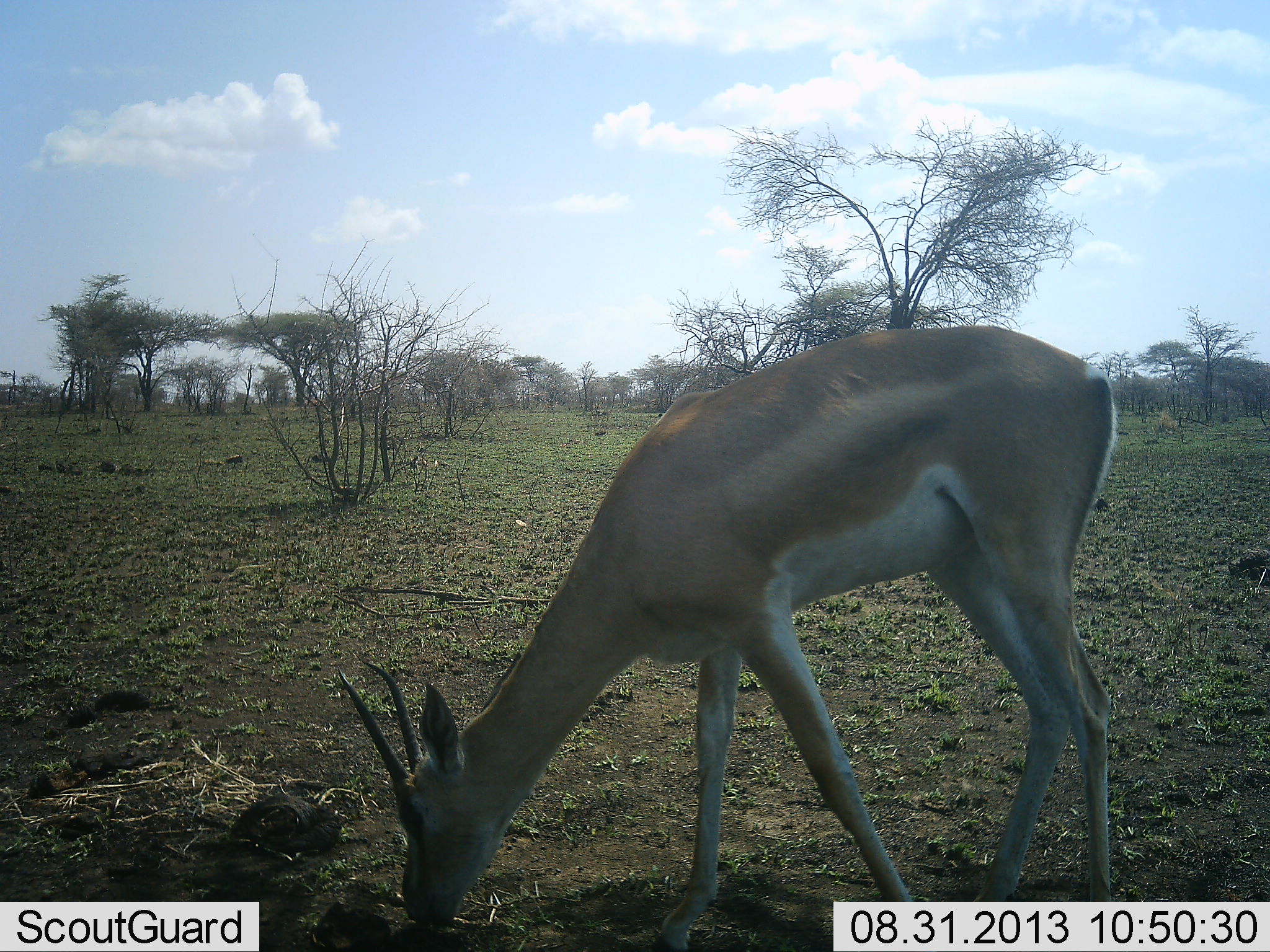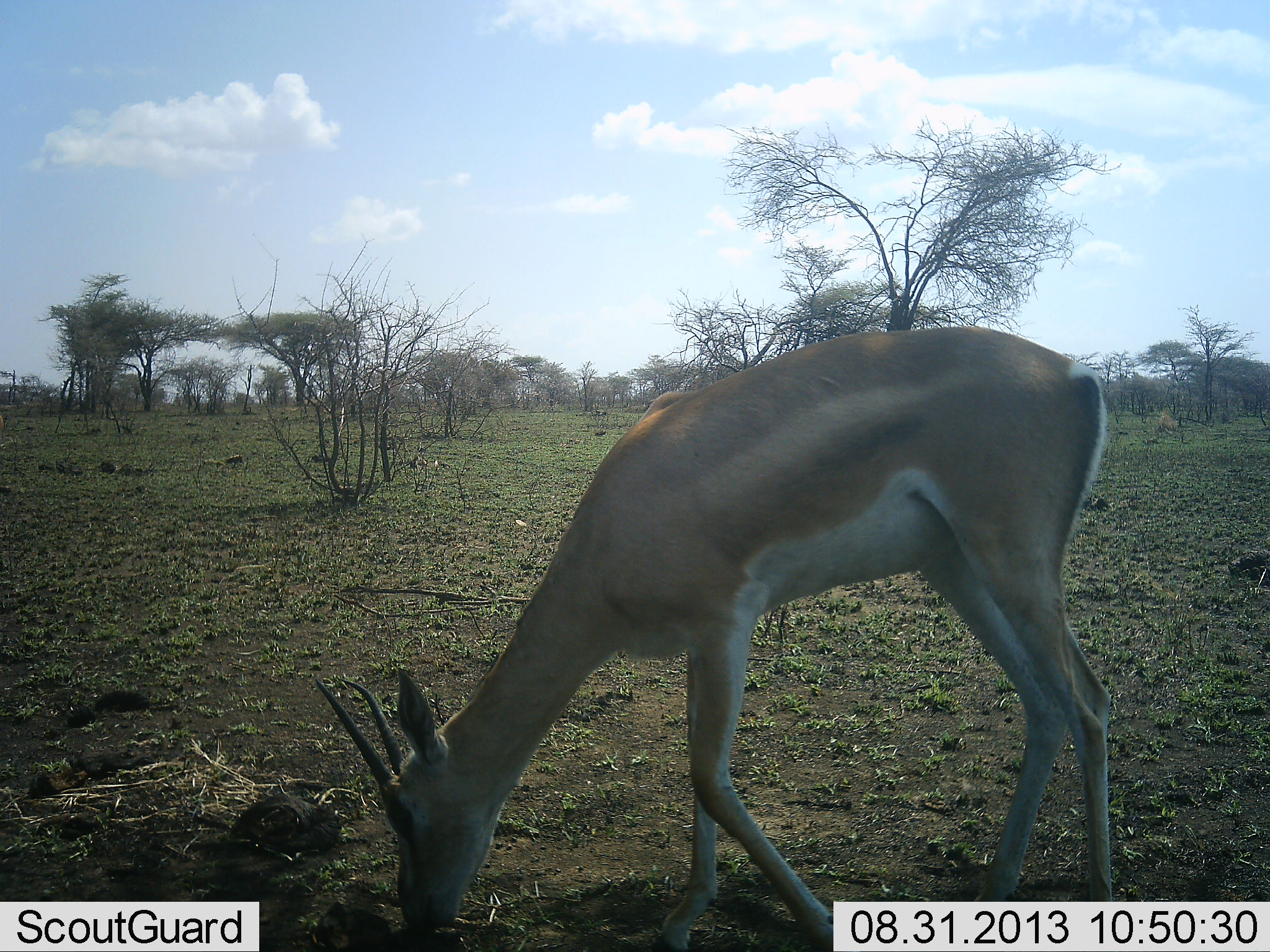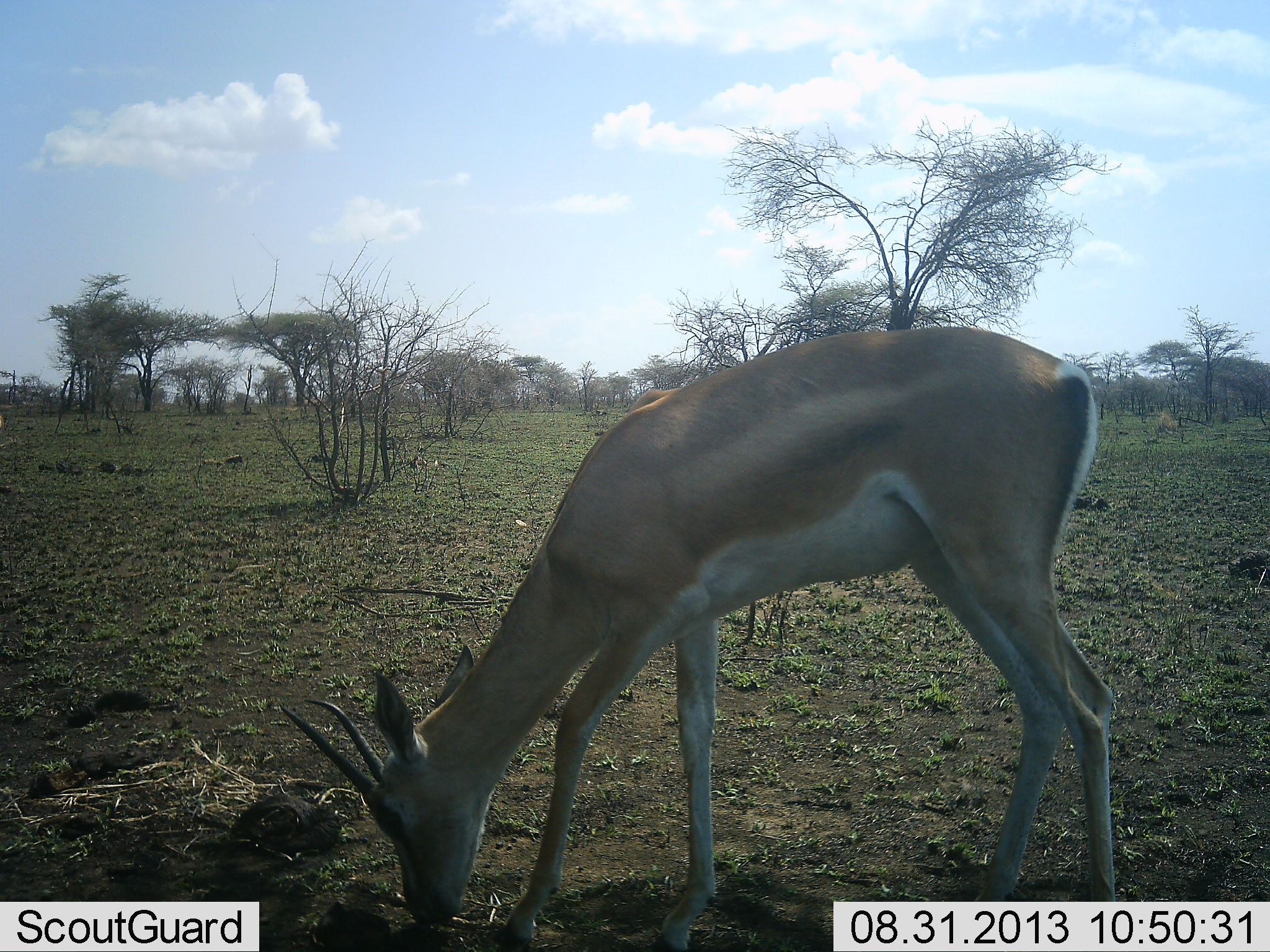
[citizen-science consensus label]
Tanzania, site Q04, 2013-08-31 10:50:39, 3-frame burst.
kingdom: Animalia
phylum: Chordata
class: Mammalia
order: Artiodactyla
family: Bovidae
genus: Nanger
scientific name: Nanger granti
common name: grant's gazelle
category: gazellegrants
Gazellegrants (grant's gazelle) (Nanger granti), count 1. Behavior (volunteer vote fractions): standing 15%, resting 0%, moving 5%, interacting 0%. Young present (vote fraction): 5%. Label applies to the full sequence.